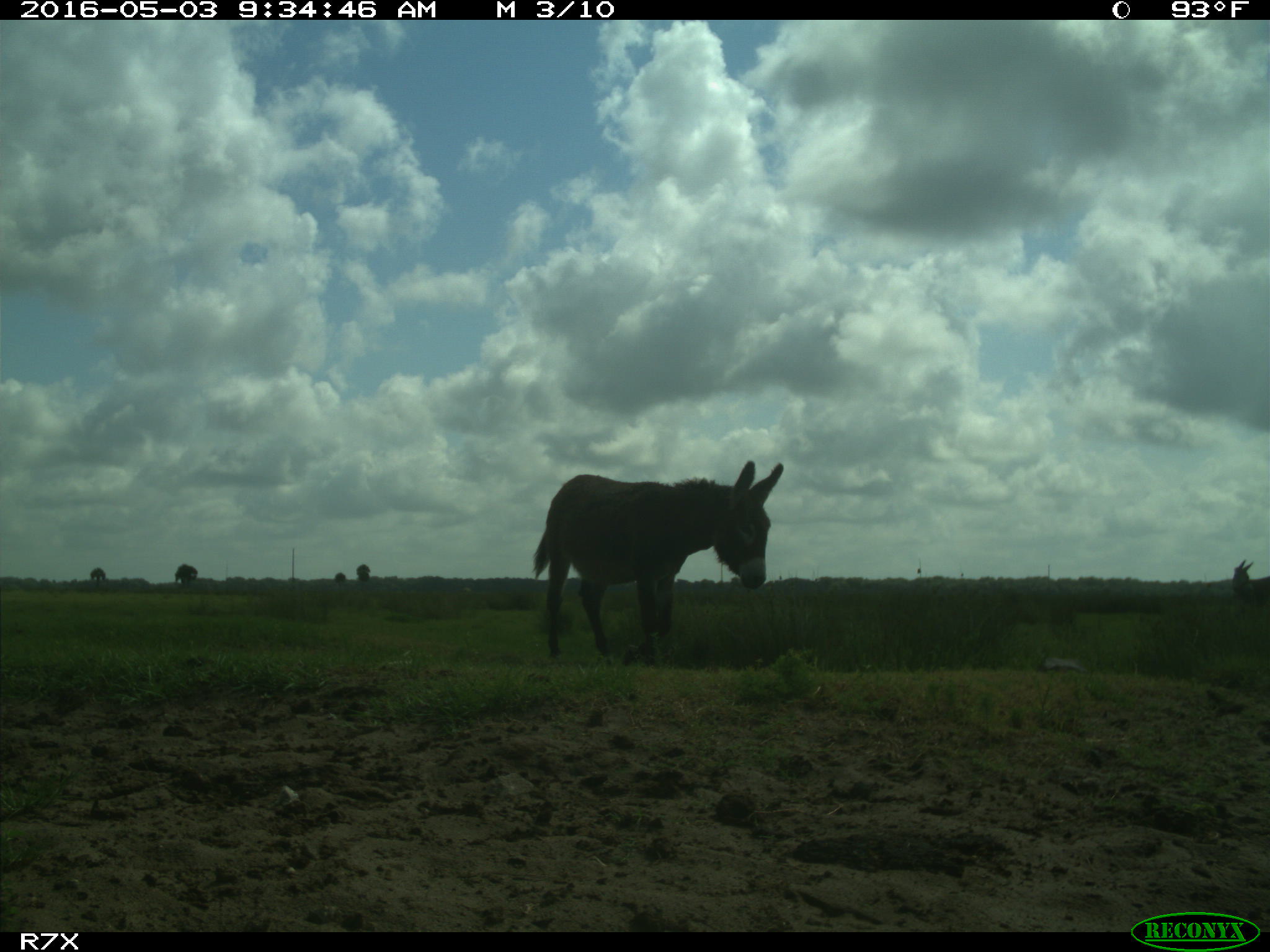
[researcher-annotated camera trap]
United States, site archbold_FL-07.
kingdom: Animalia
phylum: Chordata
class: Mammalia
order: Artiodactyla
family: Bovidae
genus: Bos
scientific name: Bos taurus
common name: domestic cow